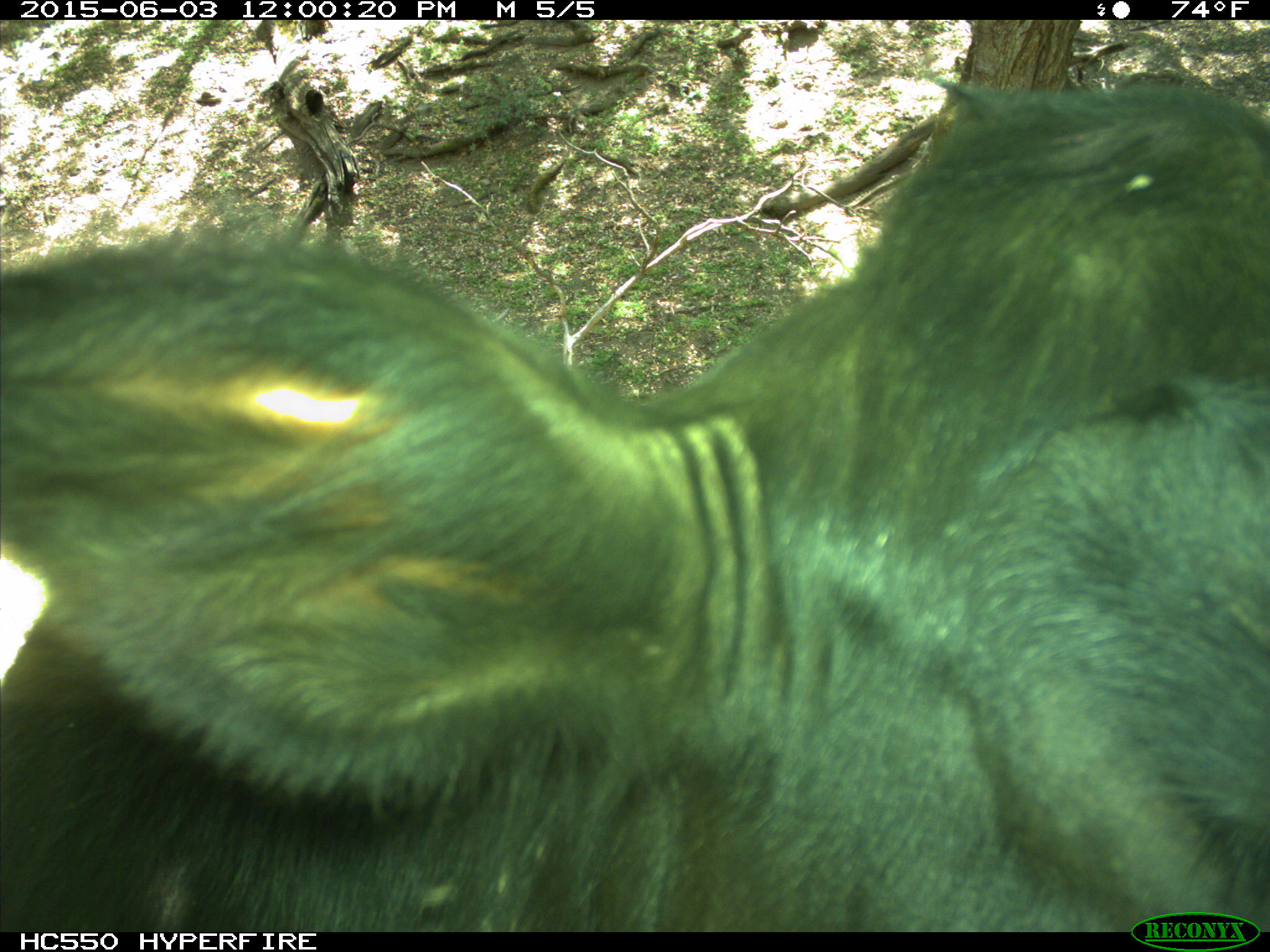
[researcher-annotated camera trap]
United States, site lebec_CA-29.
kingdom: Animalia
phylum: Chordata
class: Mammalia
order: Artiodactyla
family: Bovidae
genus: Bos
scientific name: Bos taurus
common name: domestic cow